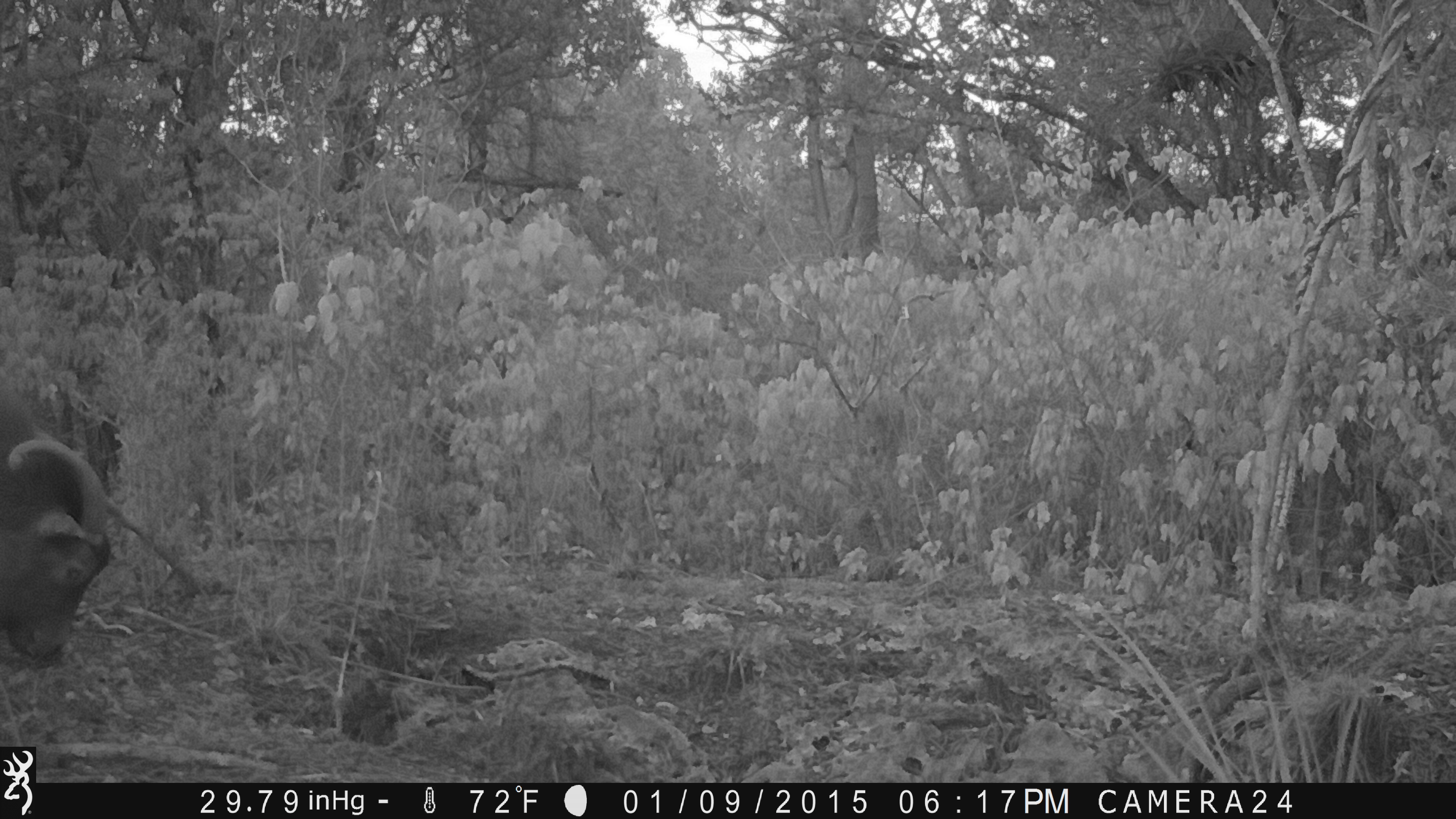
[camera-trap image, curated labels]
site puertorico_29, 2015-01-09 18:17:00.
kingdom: Animalia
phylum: Chordata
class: Mammalia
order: Artiodactyla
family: Bovidae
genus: Capra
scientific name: Capra hircus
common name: goat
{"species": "goat (Capra hircus)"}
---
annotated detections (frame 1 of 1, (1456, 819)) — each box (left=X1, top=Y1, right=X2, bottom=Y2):
goat: (left=0, top=377, right=114, bottom=667)